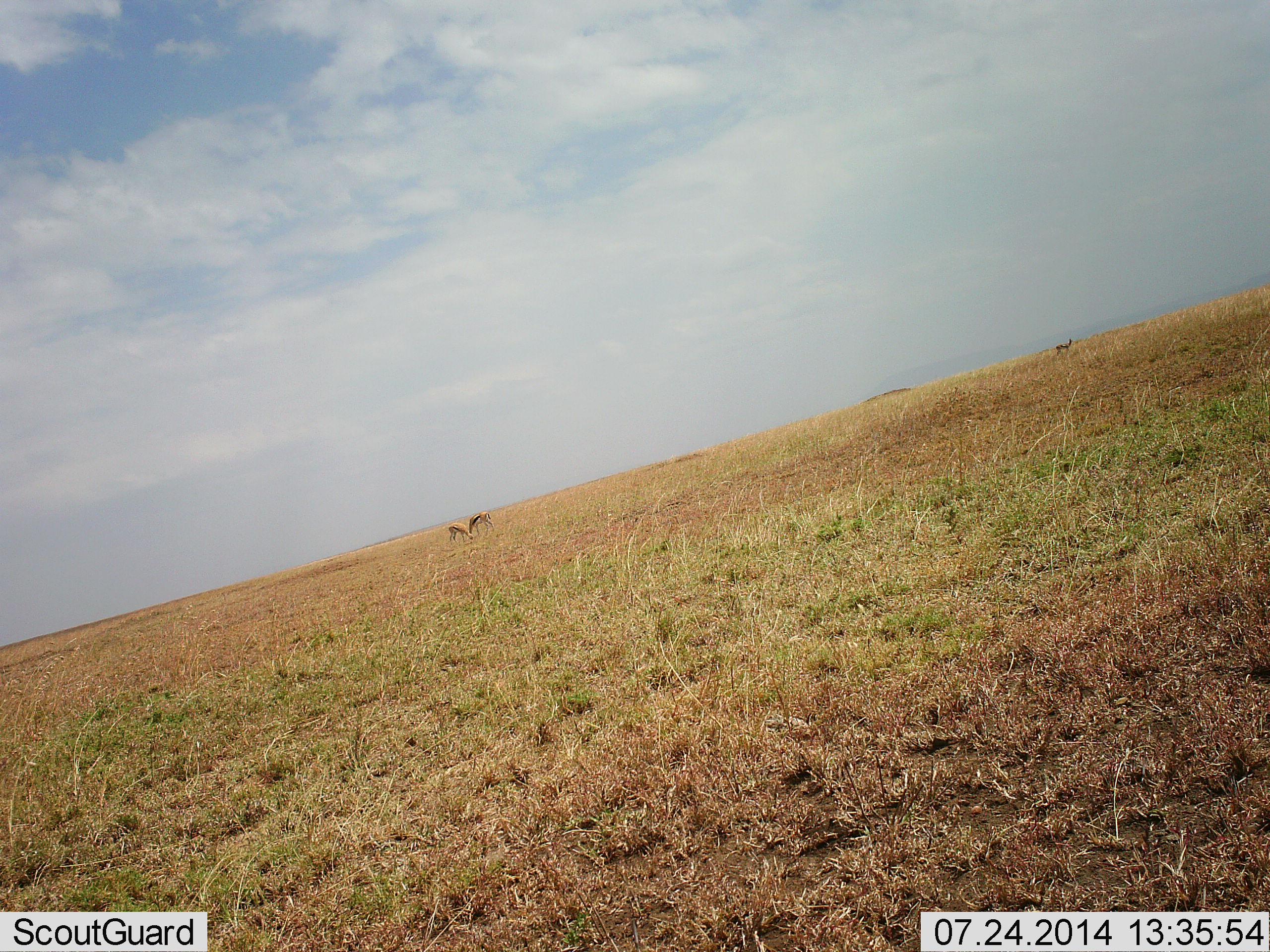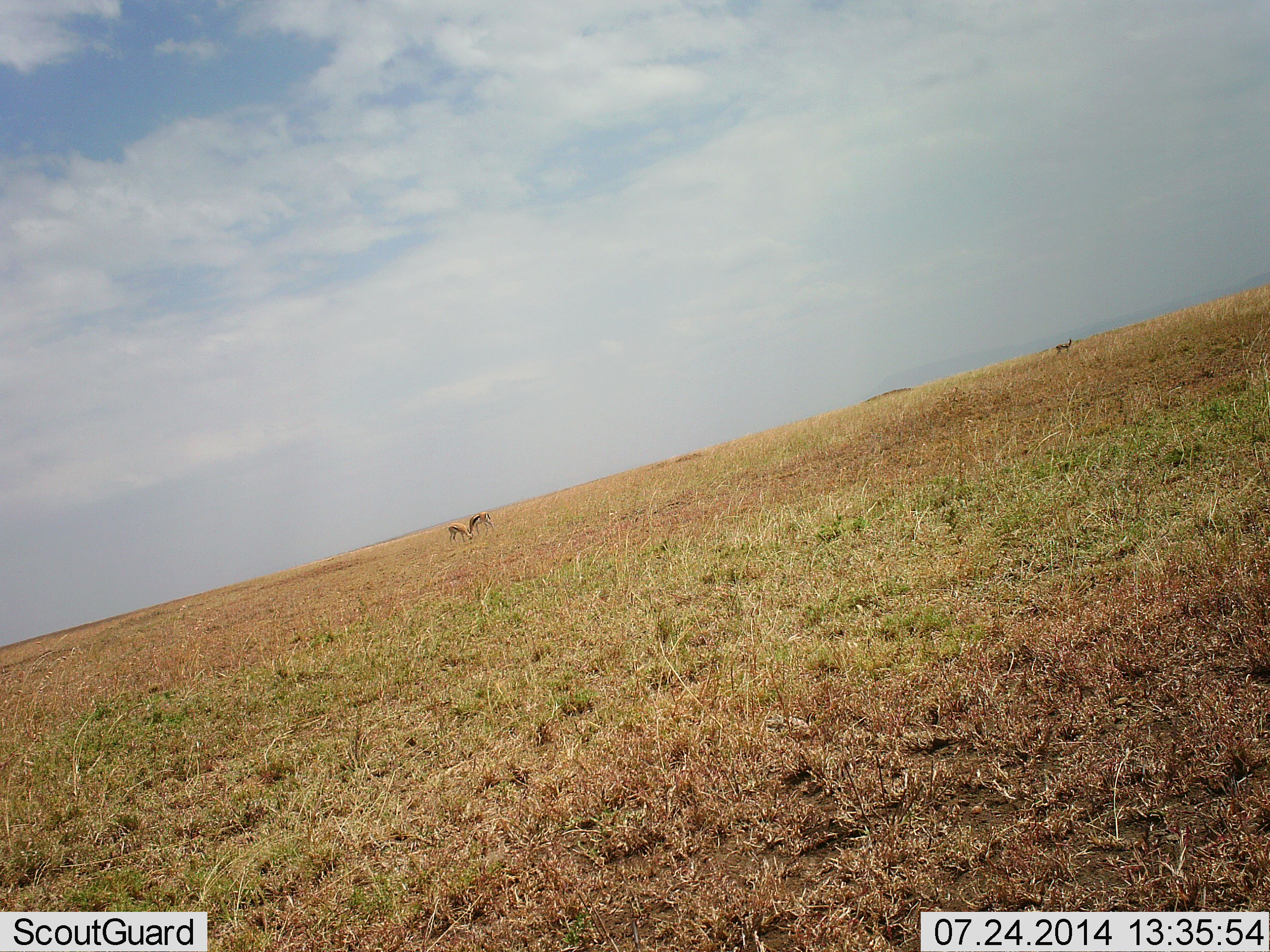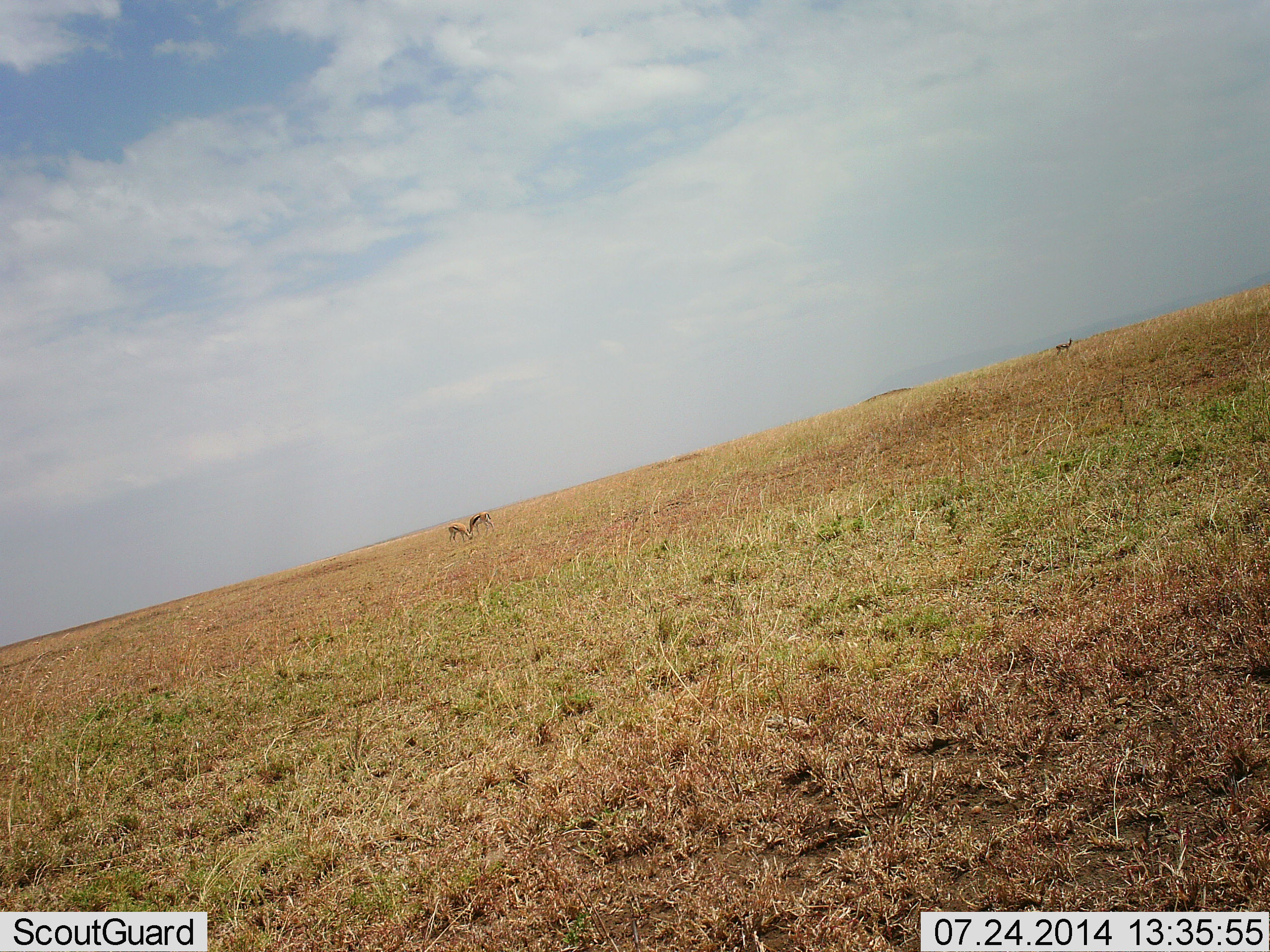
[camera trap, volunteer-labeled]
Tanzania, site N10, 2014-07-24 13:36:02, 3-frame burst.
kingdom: Animalia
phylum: Chordata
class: Mammalia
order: Artiodactyla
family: Bovidae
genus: Eudorcas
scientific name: Eudorcas thomsonii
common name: thomson's gazelle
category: gazellethomsons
Gazellethomsons (thomson's gazelle) (Eudorcas thomsonii), count 3. Behavior (volunteer vote fractions): standing 40%, resting 0%, moving 0%, interacting 10%. Young present (vote fraction): 0%. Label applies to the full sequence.